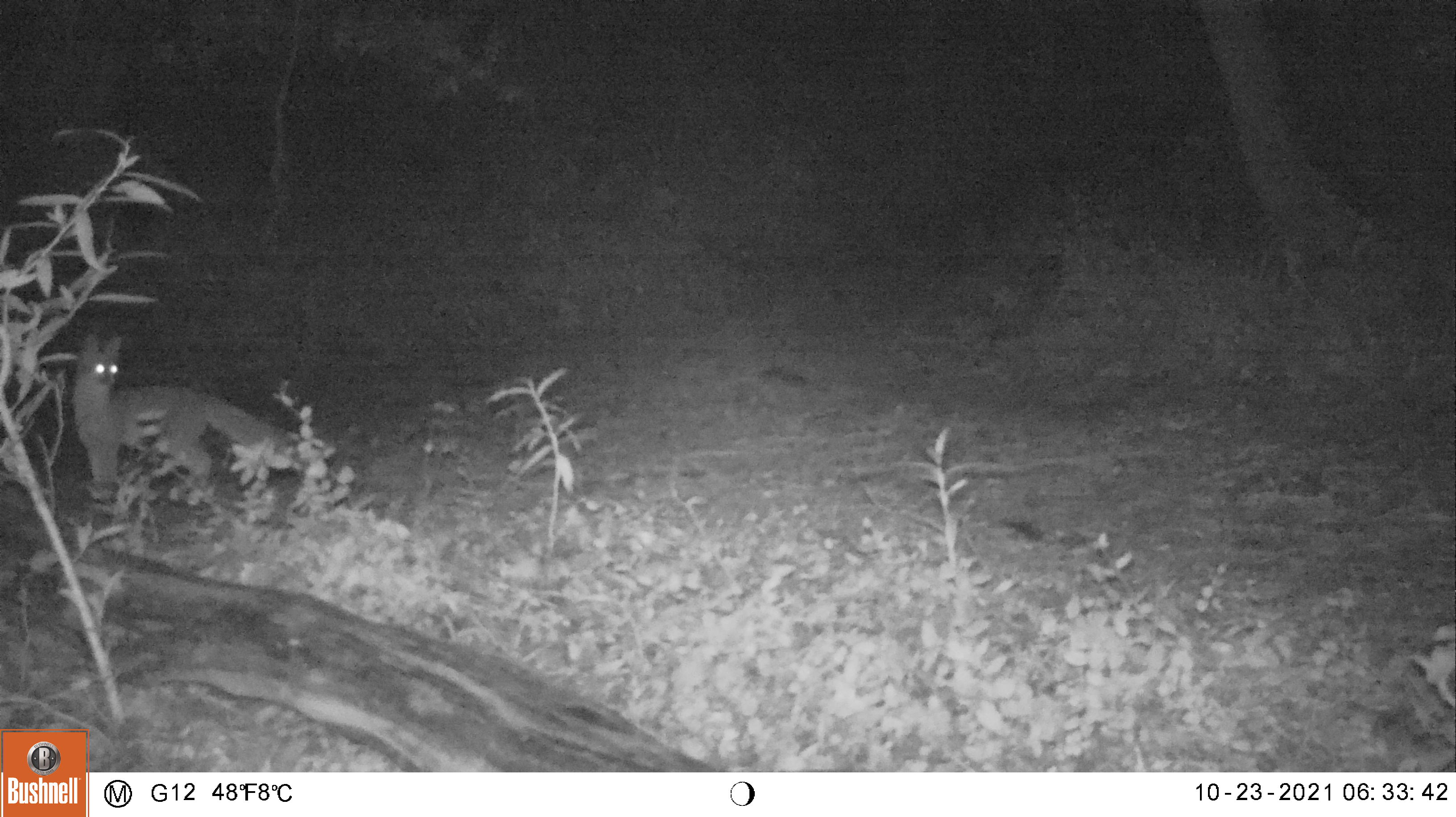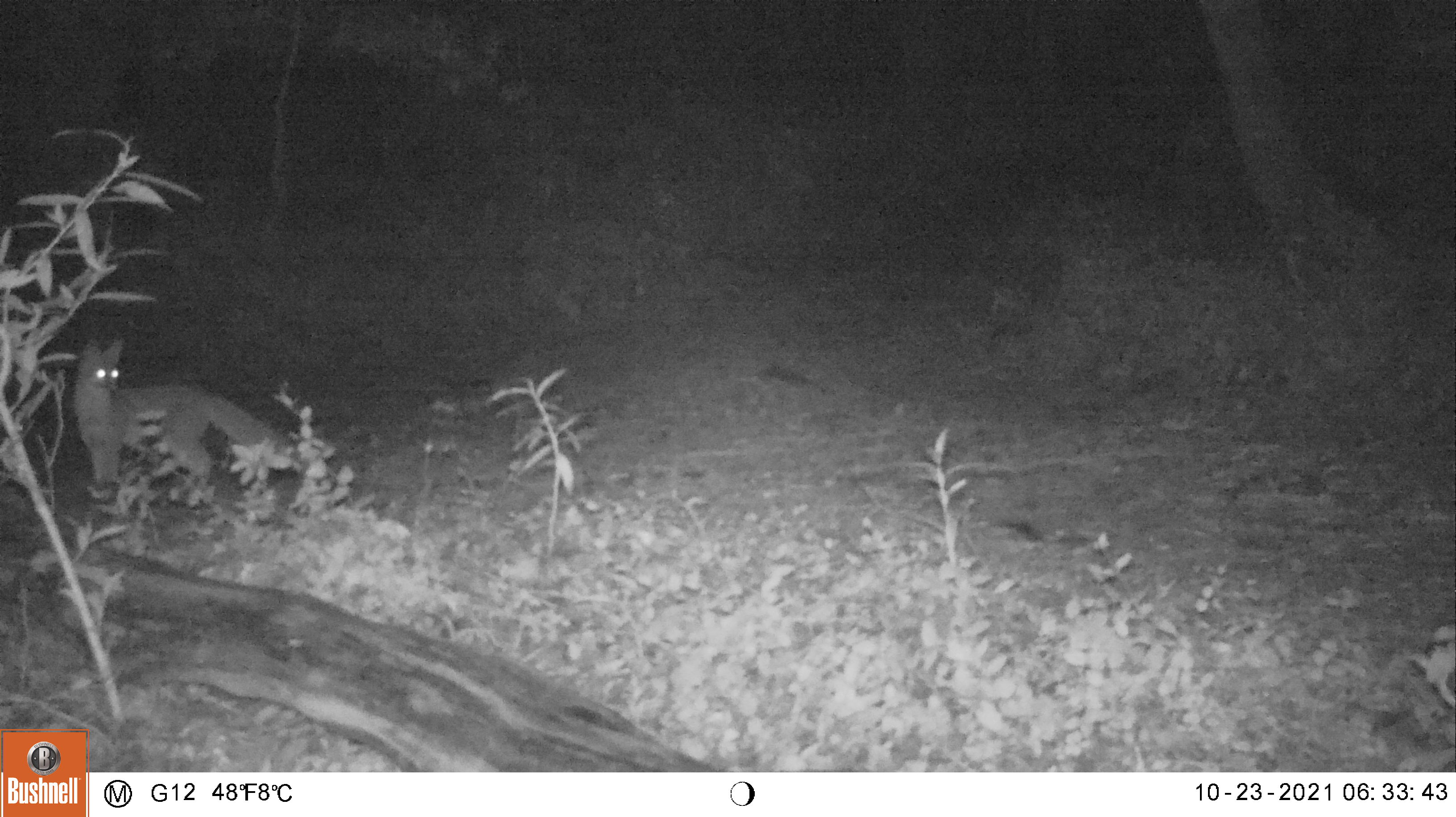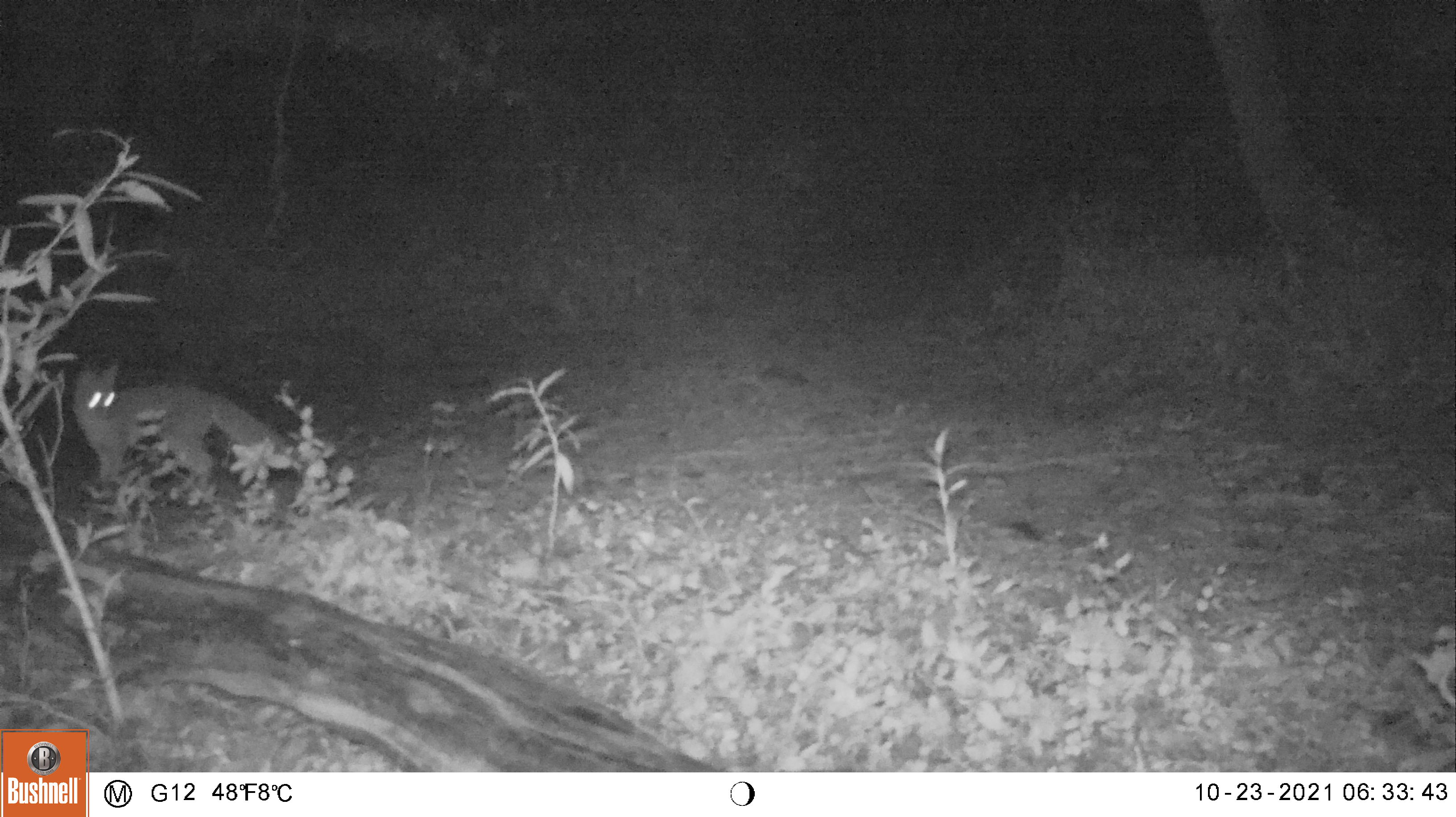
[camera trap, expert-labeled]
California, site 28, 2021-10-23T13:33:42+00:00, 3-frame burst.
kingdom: Animalia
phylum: Chordata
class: Mammalia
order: Carnivora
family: Canidae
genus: Urocyon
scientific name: Urocyon cinereoargenteus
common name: gray fox